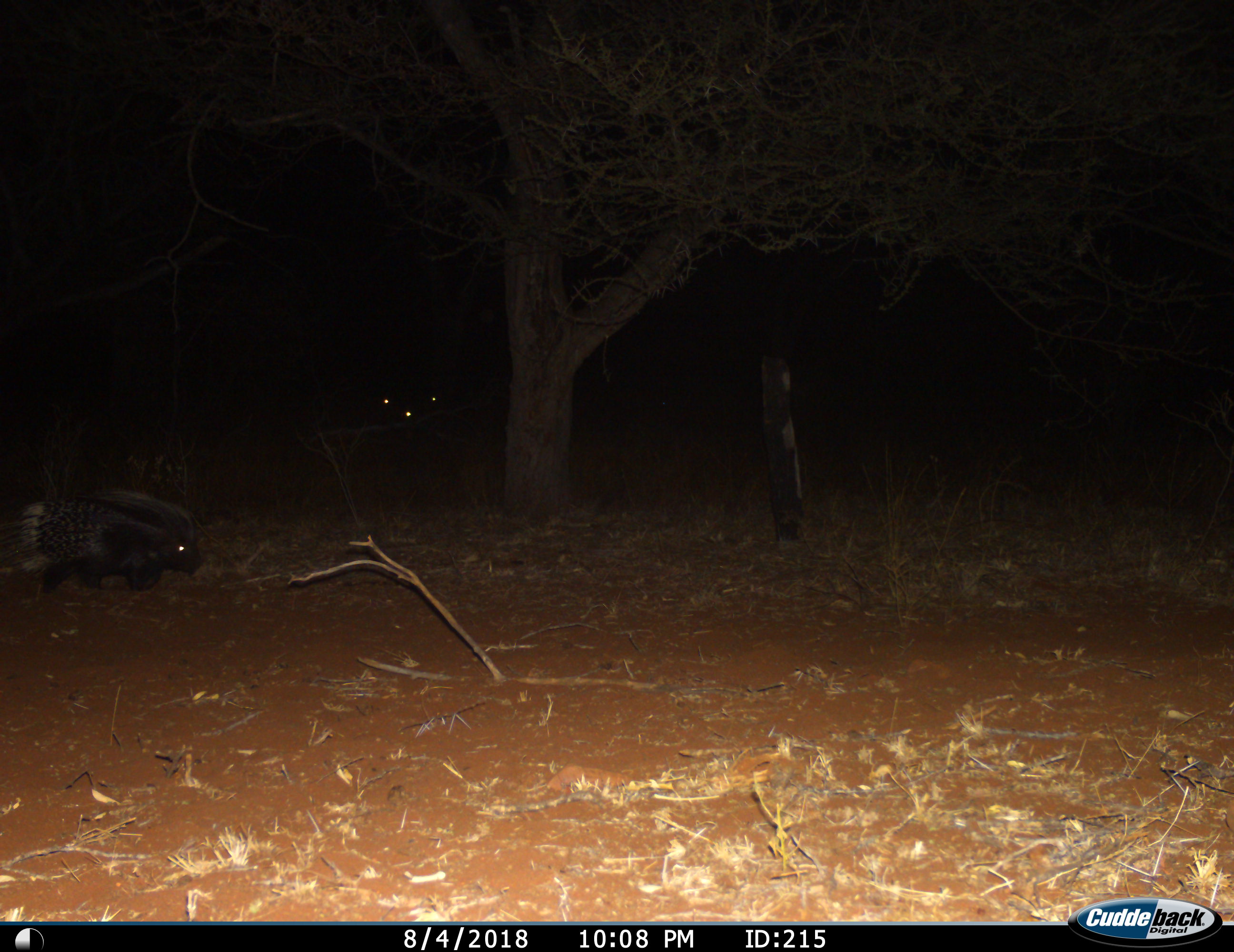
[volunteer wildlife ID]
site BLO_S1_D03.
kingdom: Animalia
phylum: Chordata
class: Mammalia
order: Rodentia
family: Hystricidae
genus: Hystrix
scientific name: Hystrix cristata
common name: crested porcupine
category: porcupine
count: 1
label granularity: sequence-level